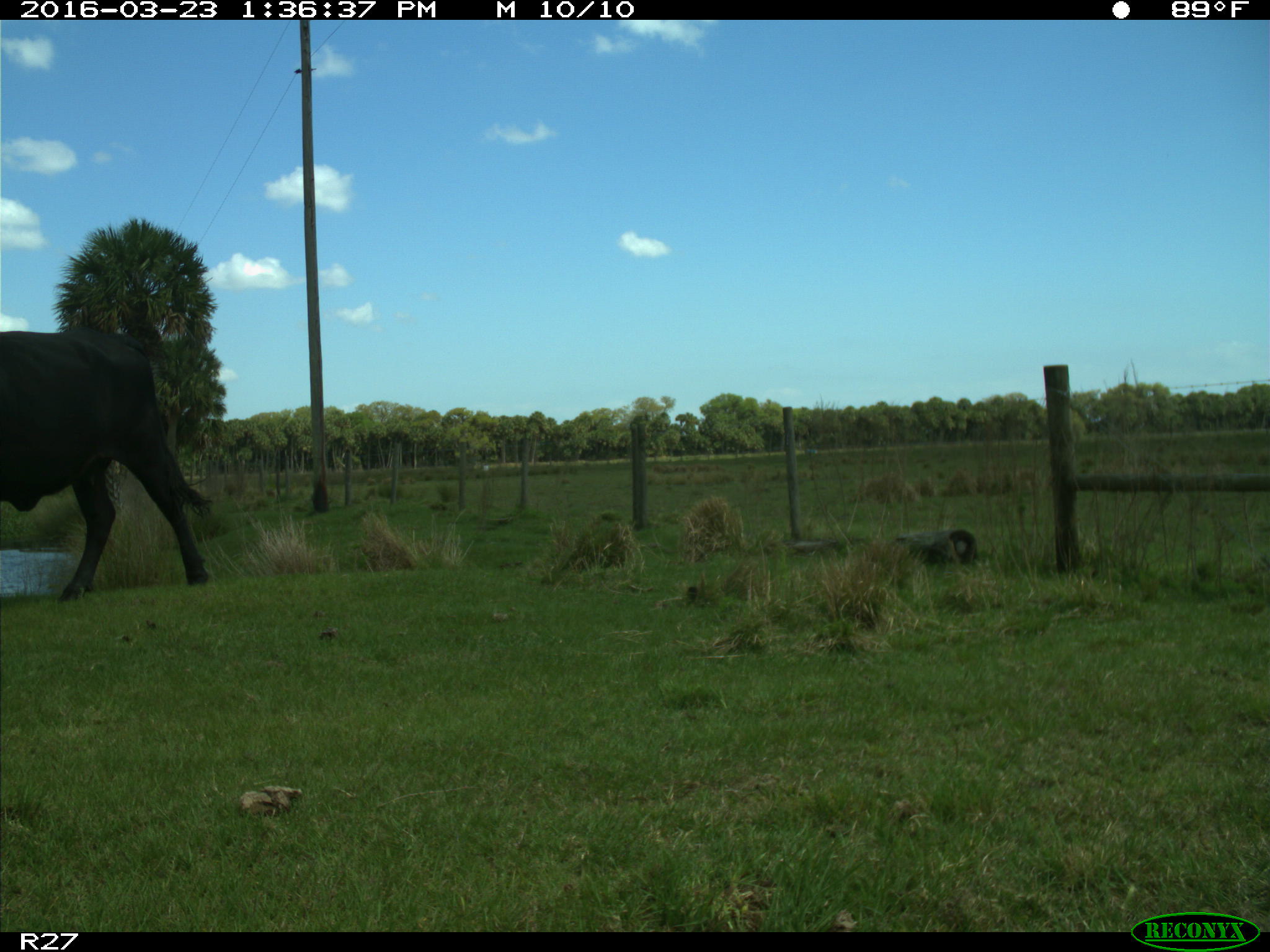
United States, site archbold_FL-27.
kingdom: Animalia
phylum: Chordata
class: Mammalia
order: Artiodactyla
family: Bovidae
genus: Bos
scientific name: Bos taurus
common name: domestic cow